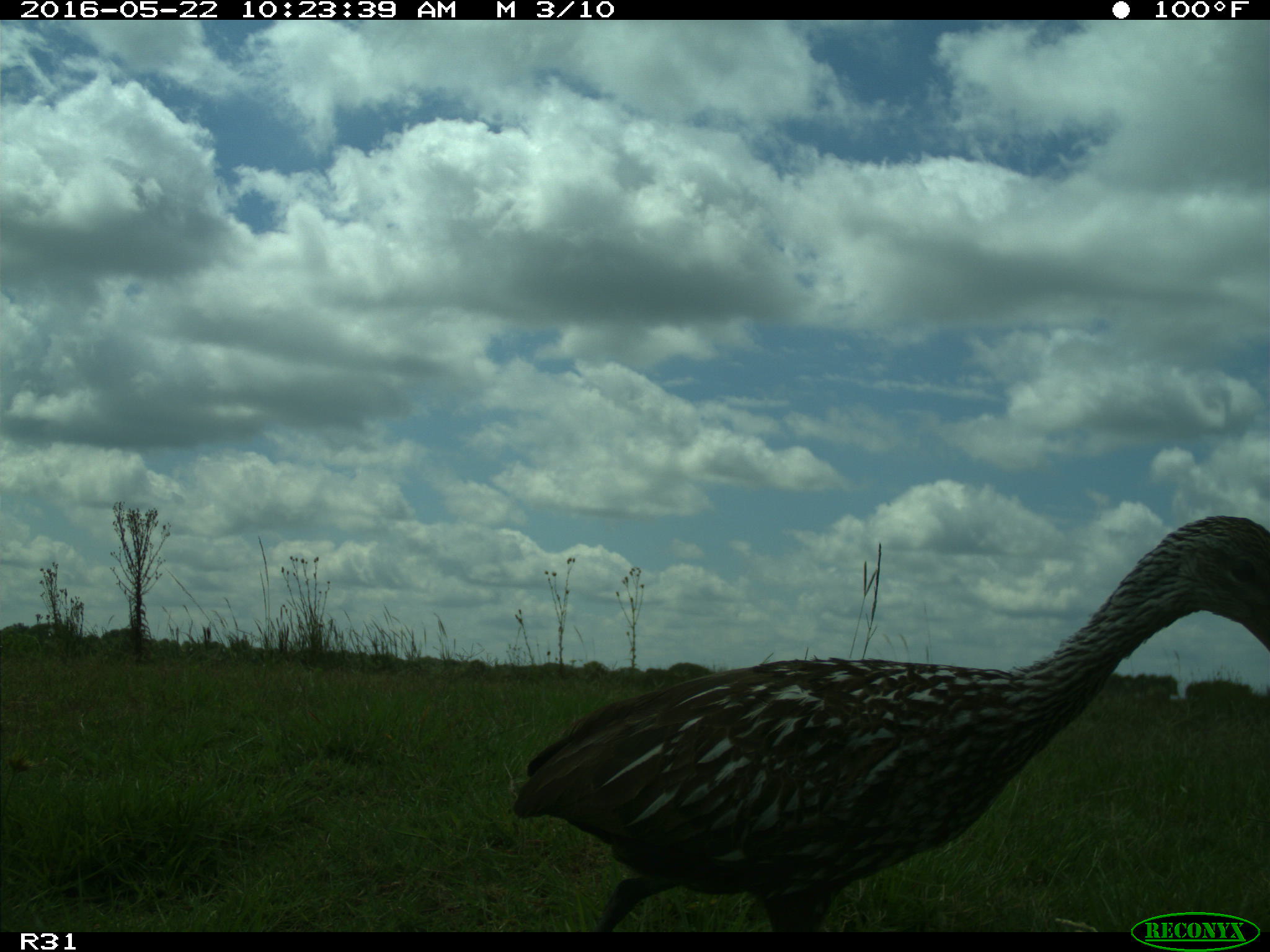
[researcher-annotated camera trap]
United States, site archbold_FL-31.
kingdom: Animalia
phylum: Chordata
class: Aves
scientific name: Aves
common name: birds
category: unidentified bird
Unidentified bird (birds) (Aves).